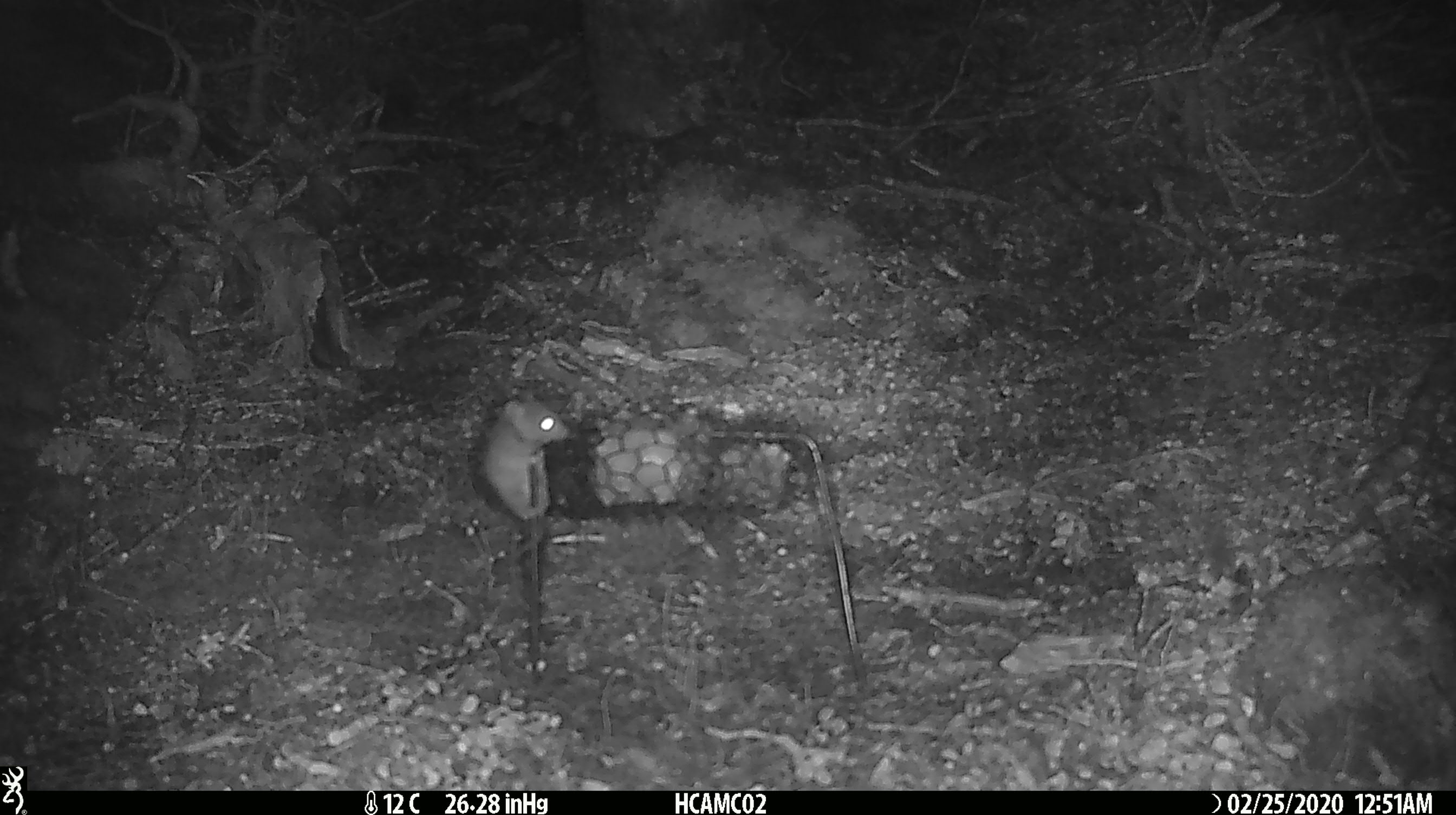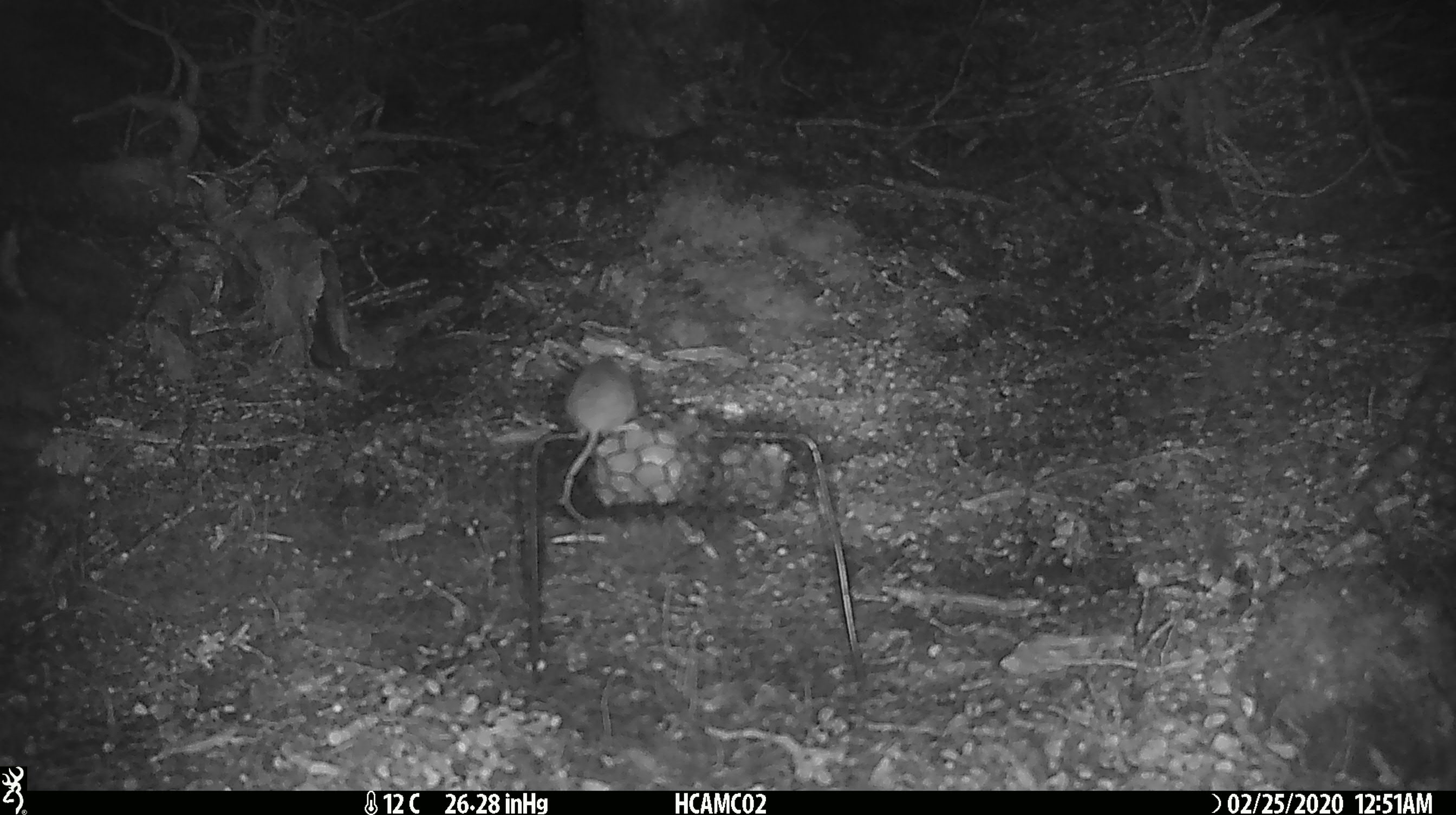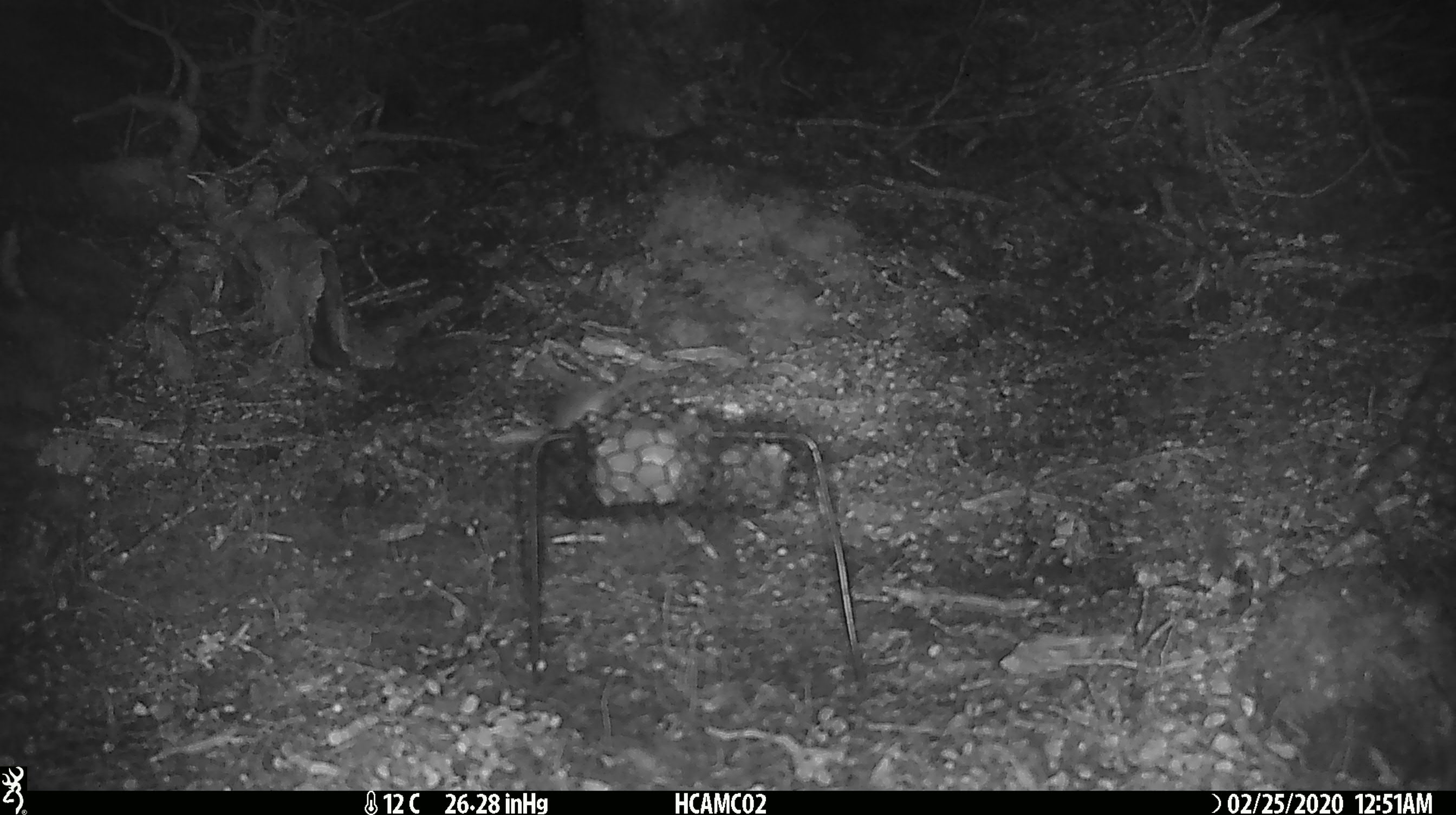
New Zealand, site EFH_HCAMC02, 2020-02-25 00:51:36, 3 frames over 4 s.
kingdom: Animalia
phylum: Chordata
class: Mammalia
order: Rodentia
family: Muridae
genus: Mus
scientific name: Mus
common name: mouse